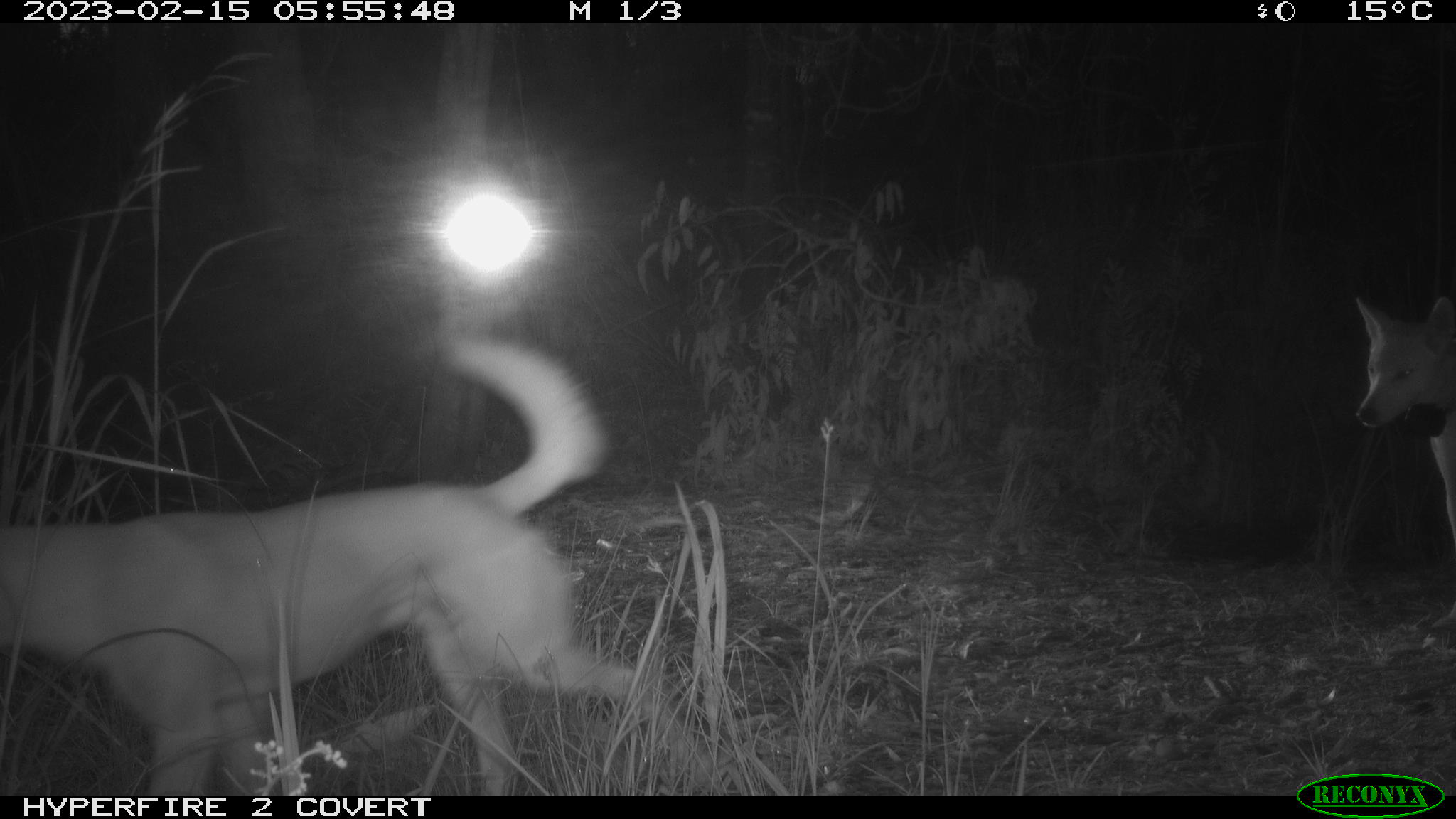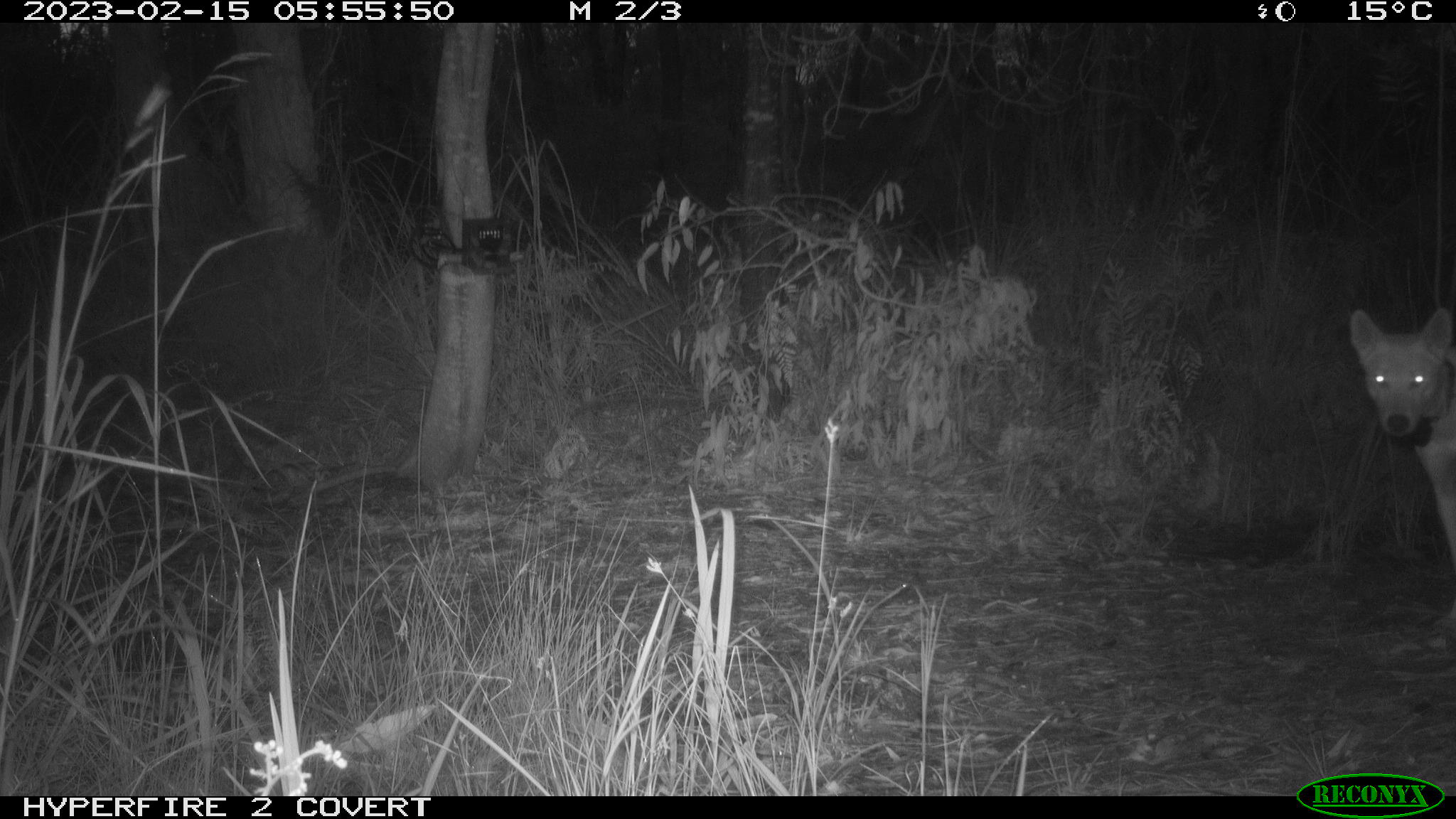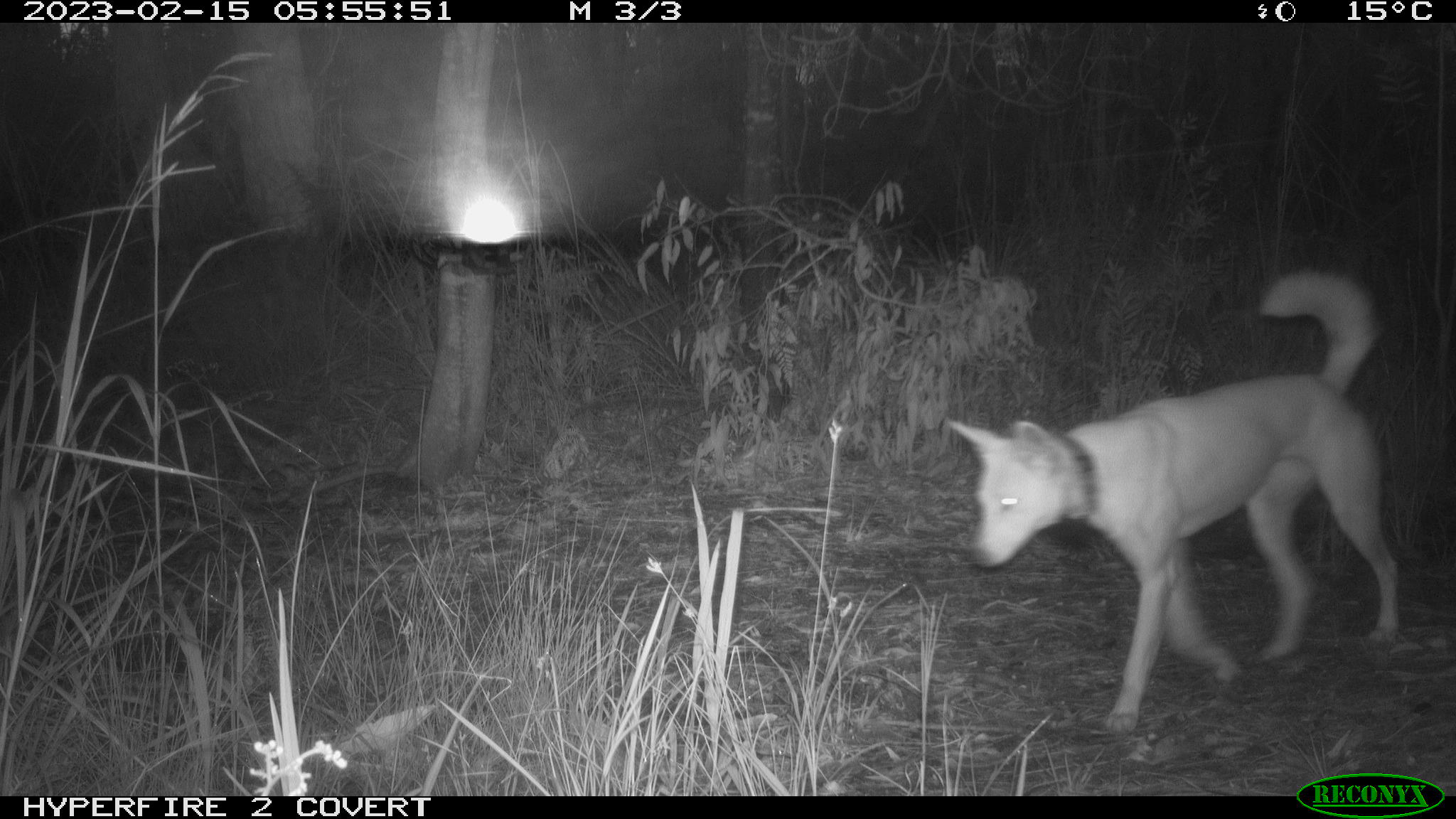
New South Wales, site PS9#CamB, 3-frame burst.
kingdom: Animalia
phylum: Chordata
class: Mammalia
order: Carnivora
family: Canidae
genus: Canis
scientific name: Canis familiaris dingo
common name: dingo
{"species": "dingo (Canis familiaris dingo)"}